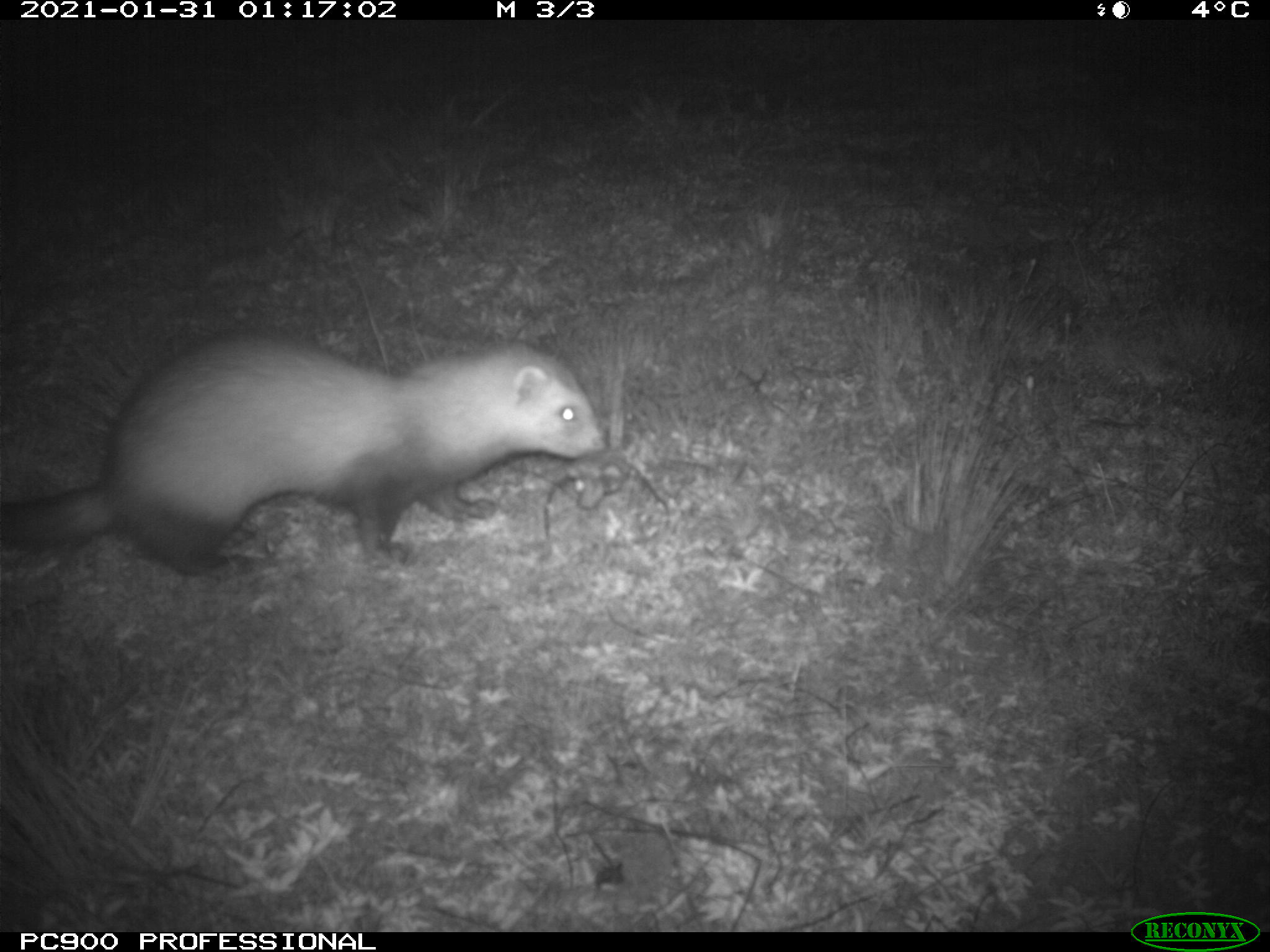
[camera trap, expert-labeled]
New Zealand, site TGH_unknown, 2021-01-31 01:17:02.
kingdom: Animalia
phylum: Chordata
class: Mammalia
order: Carnivora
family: Mustelidae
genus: Mustela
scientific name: Mustela furo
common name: ferret